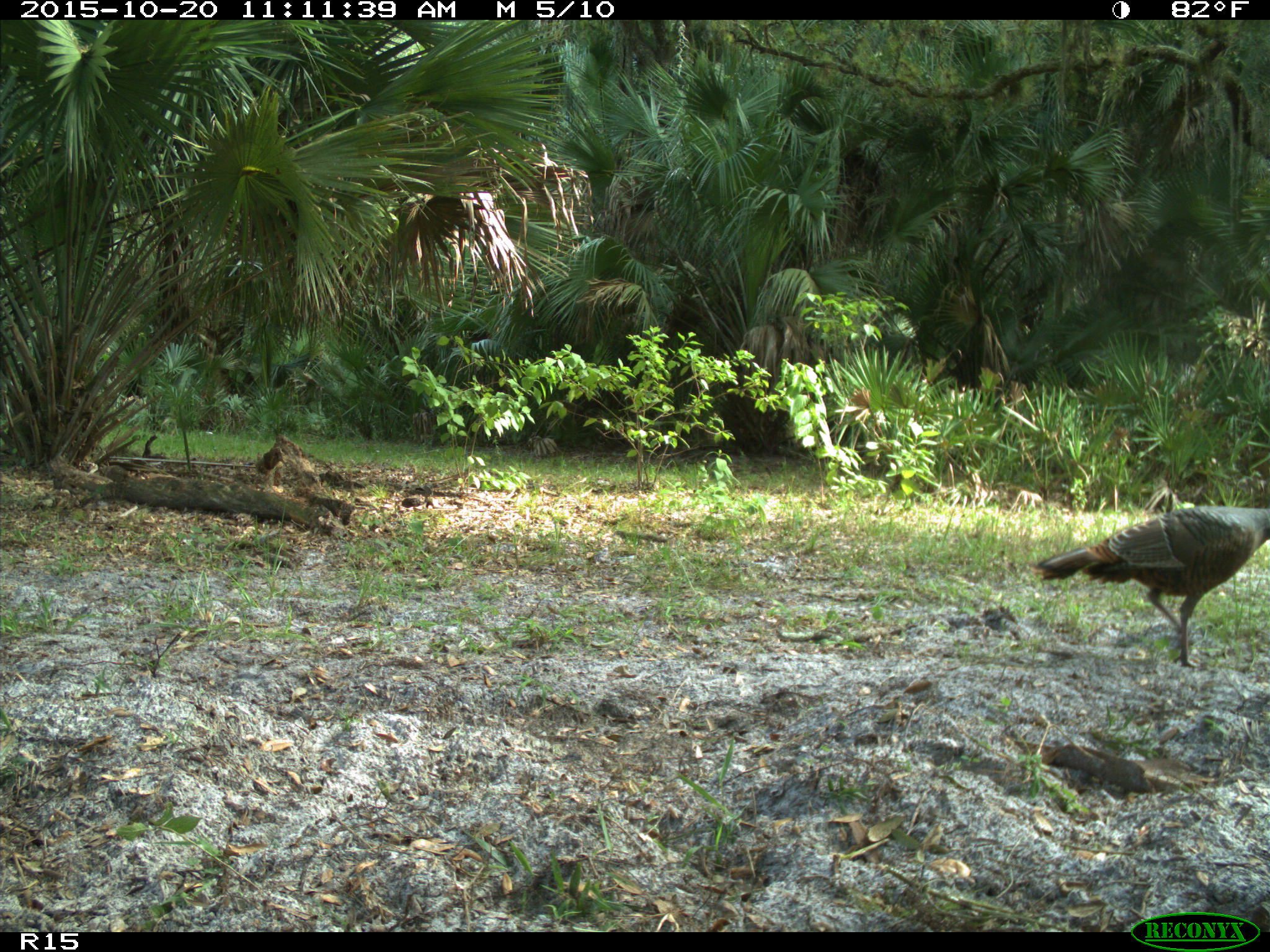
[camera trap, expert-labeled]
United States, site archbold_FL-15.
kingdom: Animalia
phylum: Chordata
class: Aves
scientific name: Aves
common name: birds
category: unidentified bird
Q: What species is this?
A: Unidentified bird (birds) (Aves).